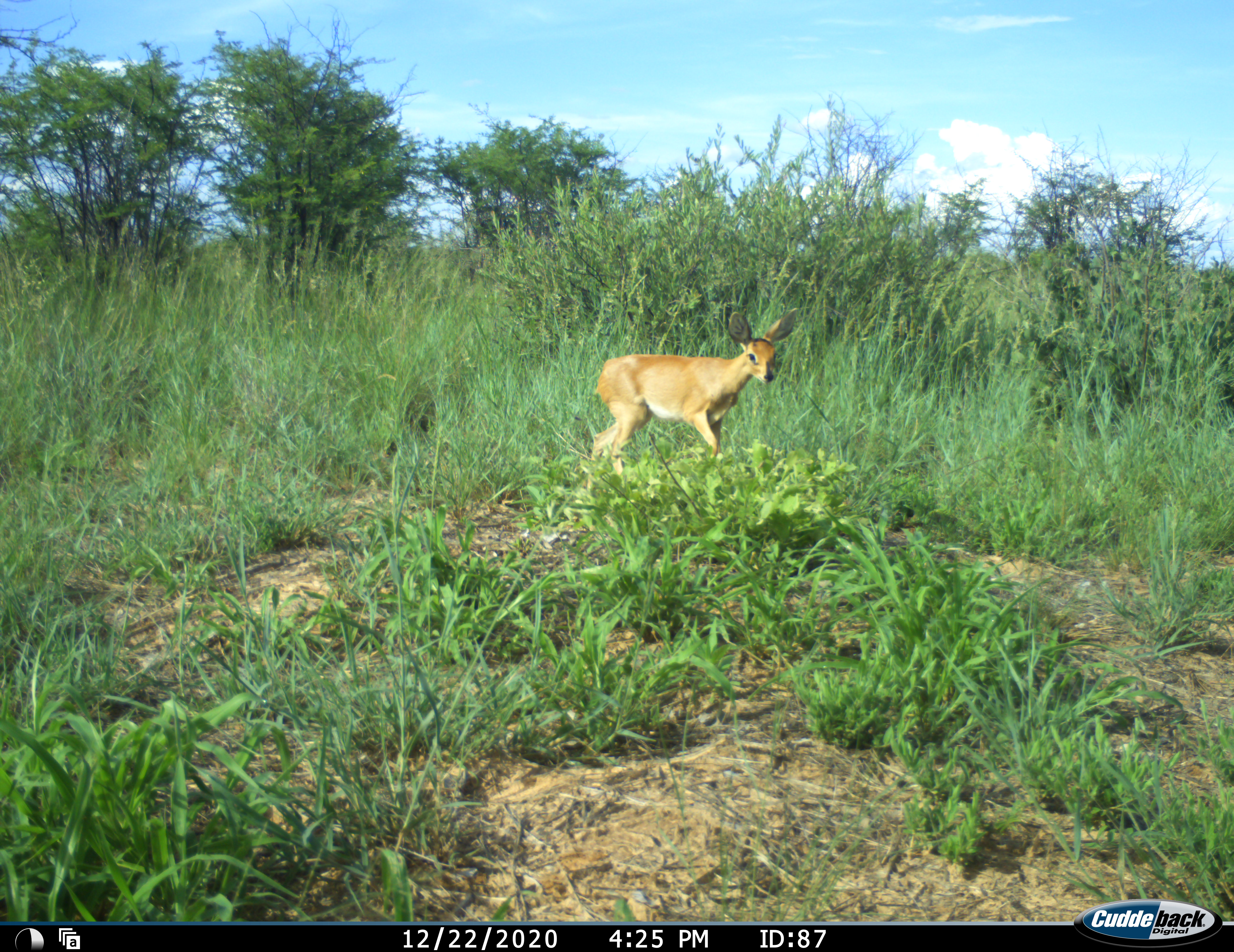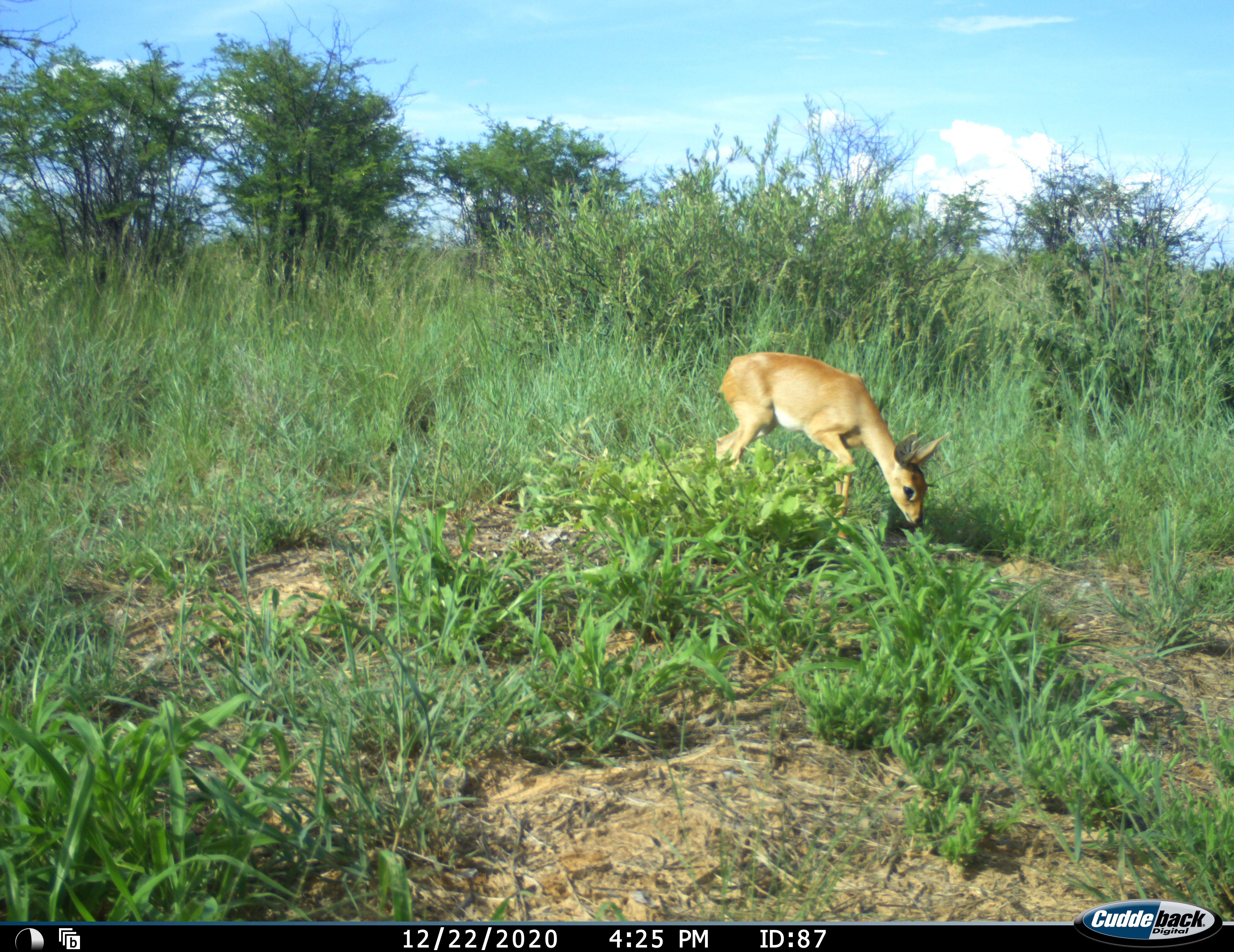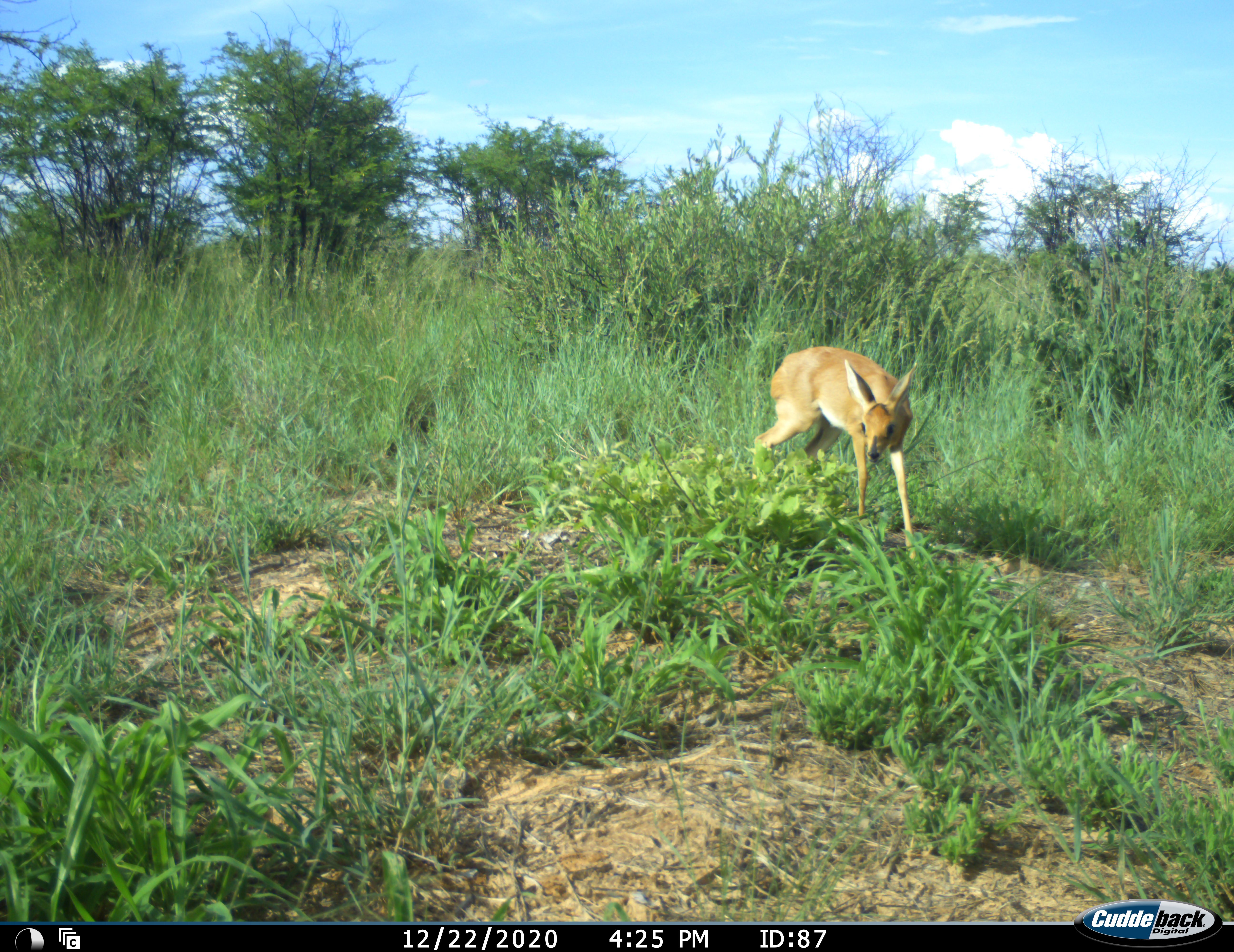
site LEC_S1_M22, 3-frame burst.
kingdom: Animalia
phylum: Chordata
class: Mammalia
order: Artiodactyla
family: Bovidae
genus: Raphicerus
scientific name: Raphicerus campestris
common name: steenbok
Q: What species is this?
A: Steenbok (Raphicerus campestris).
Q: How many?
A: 1.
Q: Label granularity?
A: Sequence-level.